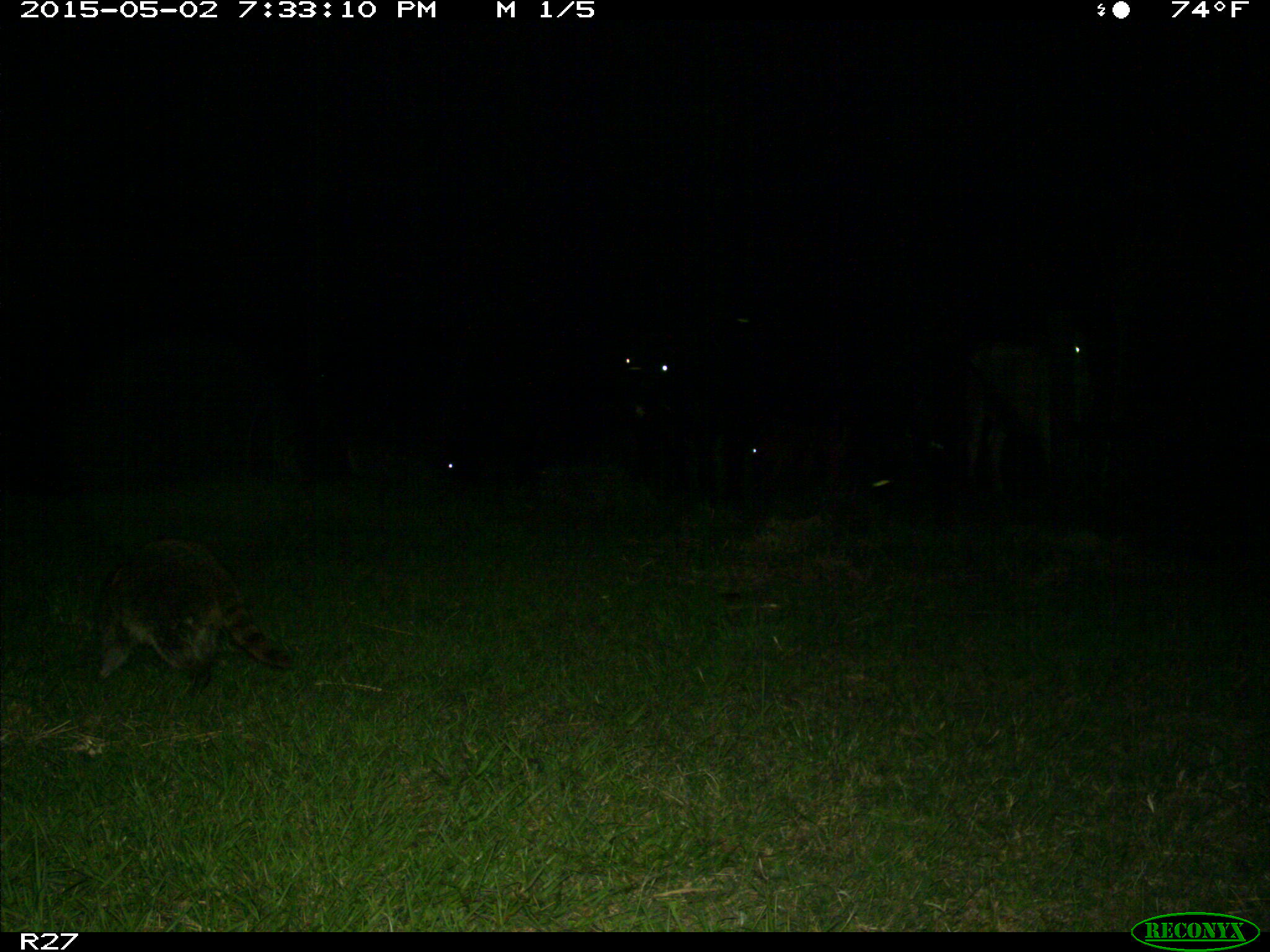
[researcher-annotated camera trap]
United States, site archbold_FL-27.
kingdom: Animalia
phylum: Chordata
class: Mammalia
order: Artiodactyla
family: Bovidae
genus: Bos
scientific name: Bos taurus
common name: domestic cow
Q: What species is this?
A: Bos taurus (domestic cow).